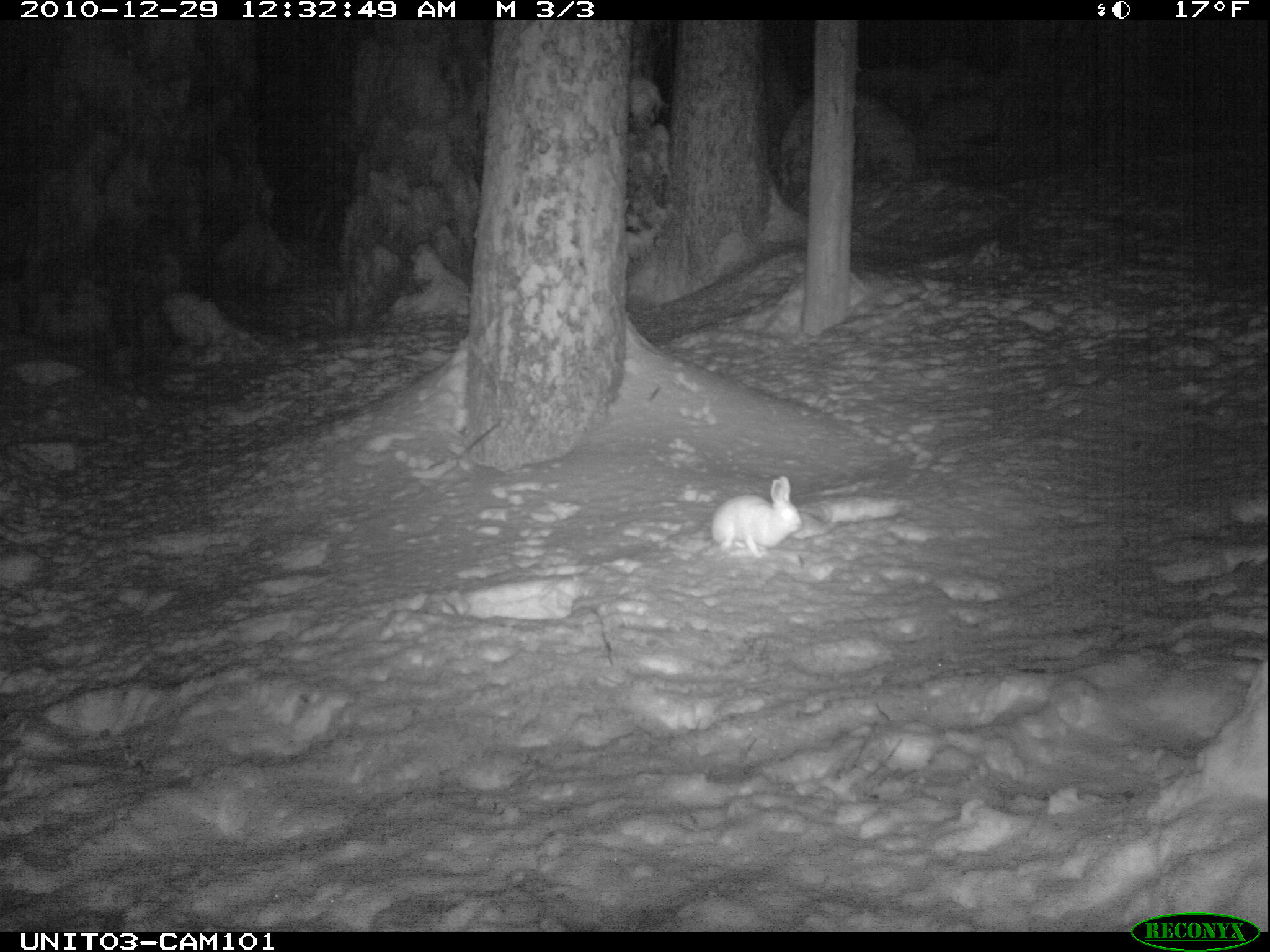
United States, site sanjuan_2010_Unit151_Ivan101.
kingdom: Animalia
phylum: Chordata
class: Mammalia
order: Lagomorpha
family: Leporidae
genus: Lepus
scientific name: Lepus americanus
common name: snowshoe hare